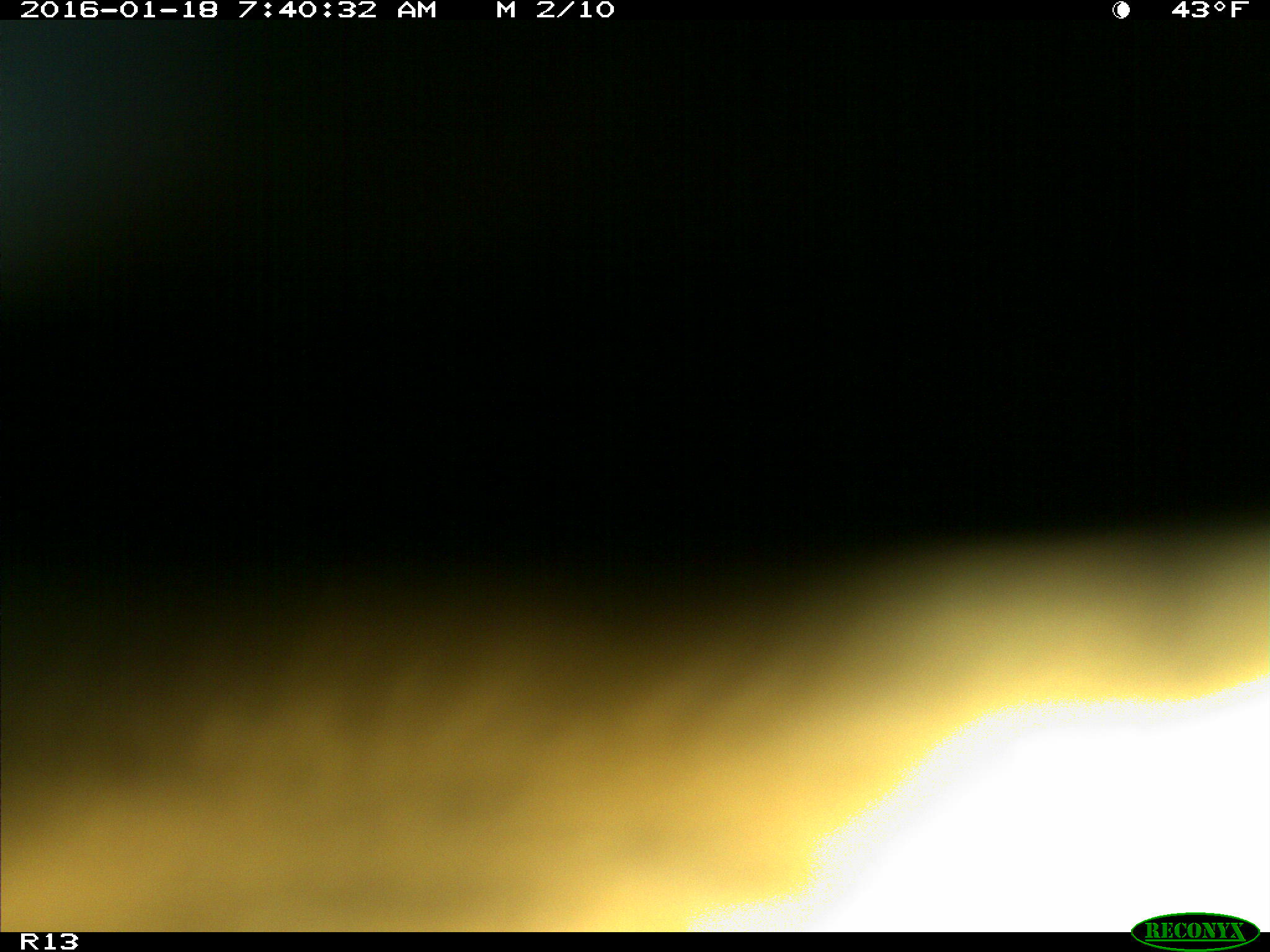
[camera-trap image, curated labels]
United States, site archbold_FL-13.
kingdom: Animalia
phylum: Chordata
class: Mammalia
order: Artiodactyla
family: Bovidae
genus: Bos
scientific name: Bos taurus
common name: domestic cow